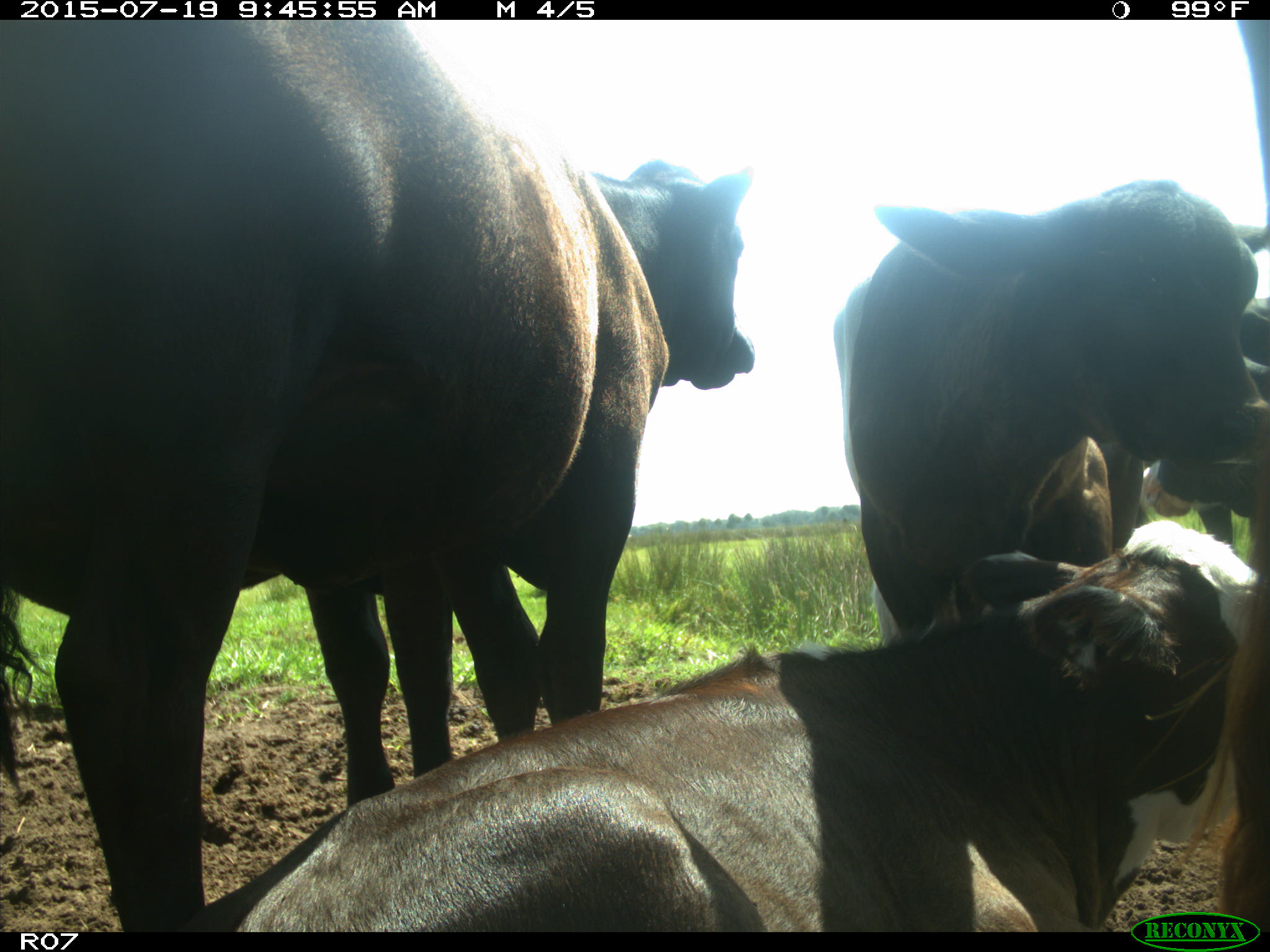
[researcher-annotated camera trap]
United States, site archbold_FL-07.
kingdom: Animalia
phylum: Chordata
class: Mammalia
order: Artiodactyla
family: Bovidae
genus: Bos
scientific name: Bos taurus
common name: domestic cow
Bos taurus (domestic cow).